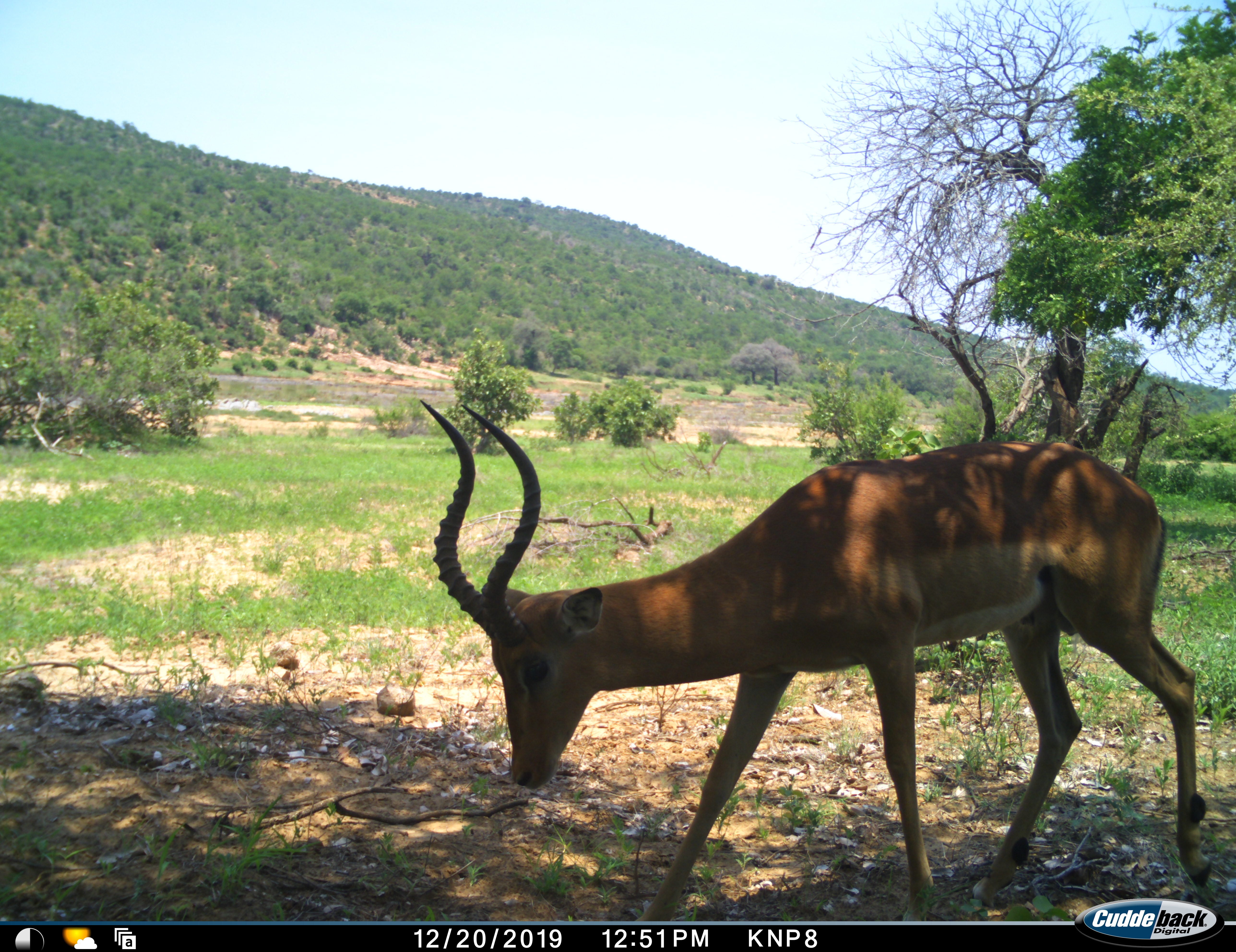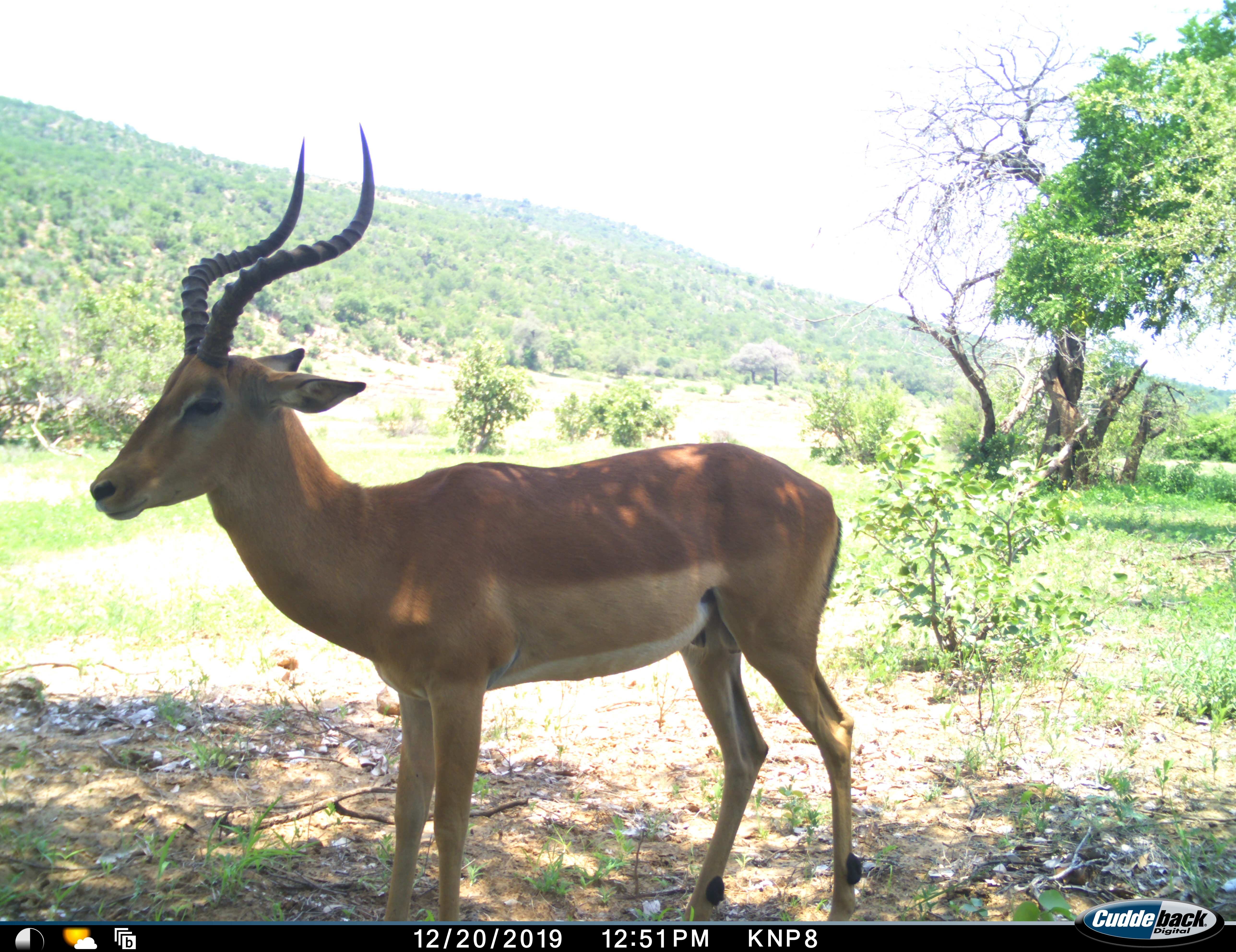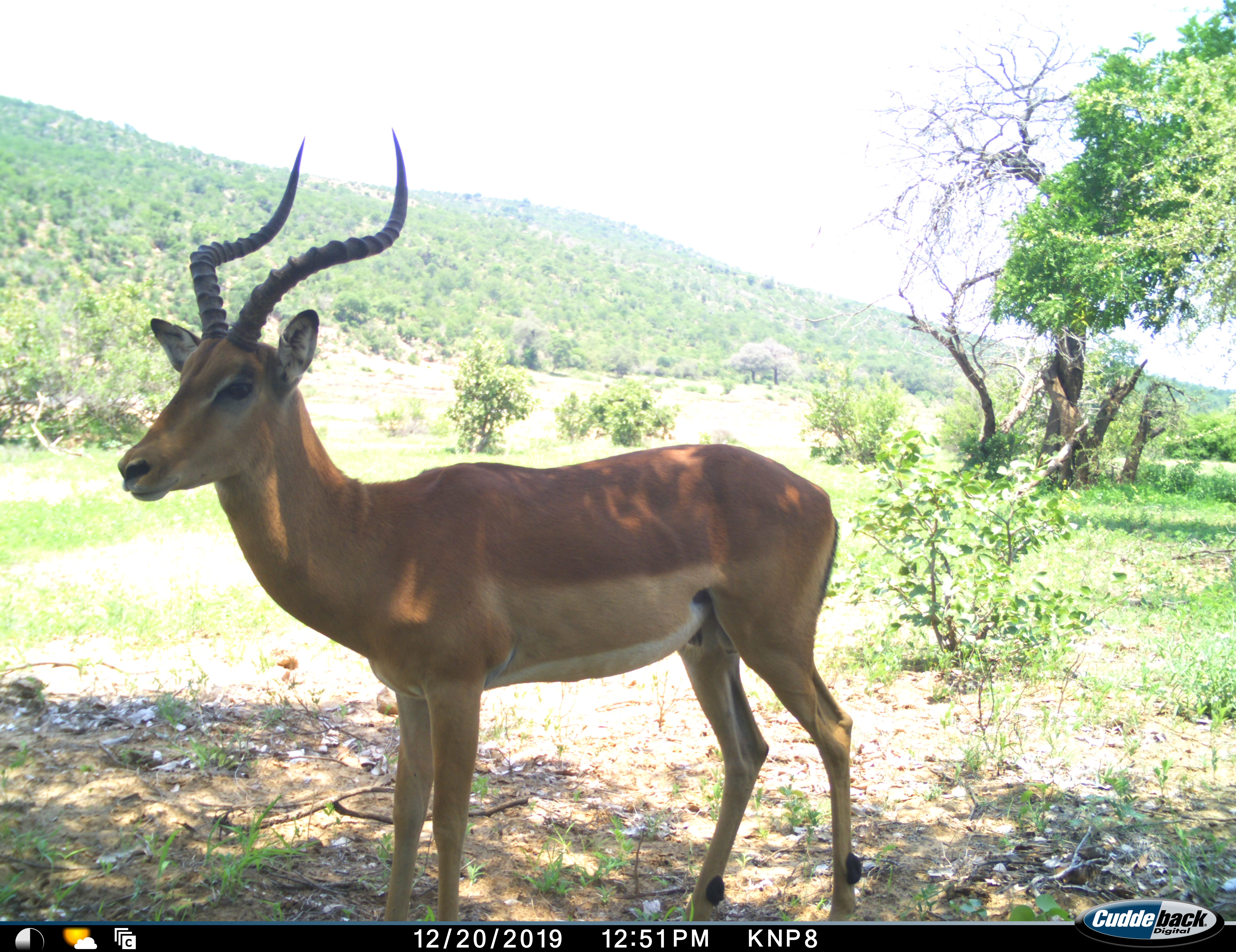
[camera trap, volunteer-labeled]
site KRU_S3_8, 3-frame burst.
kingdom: Animalia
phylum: Chordata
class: Mammalia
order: Artiodactyla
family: Bovidae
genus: Aepyceros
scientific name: Aepyceros melampus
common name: impala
Impala (Aepyceros melampus), count 1. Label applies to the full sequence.